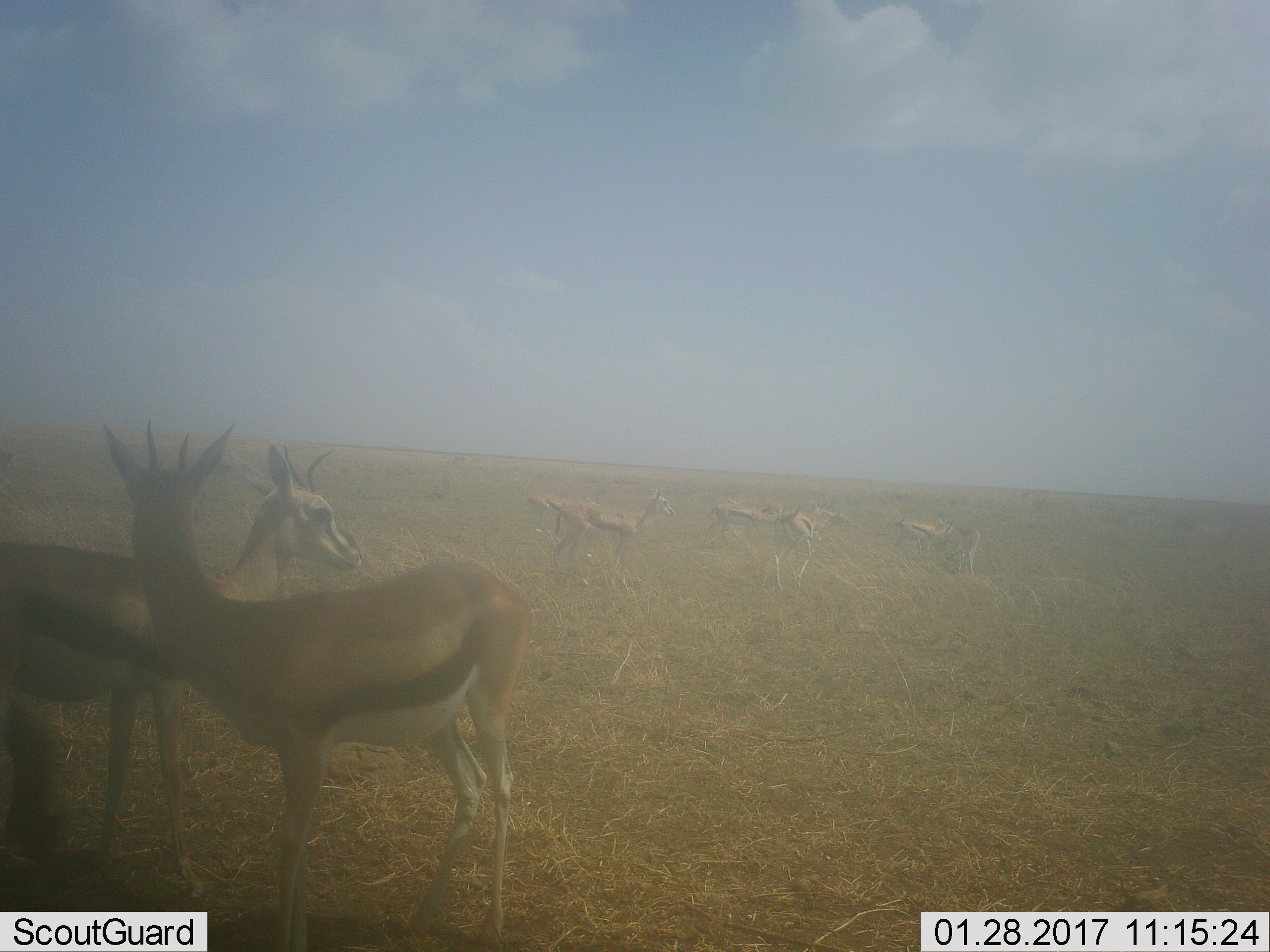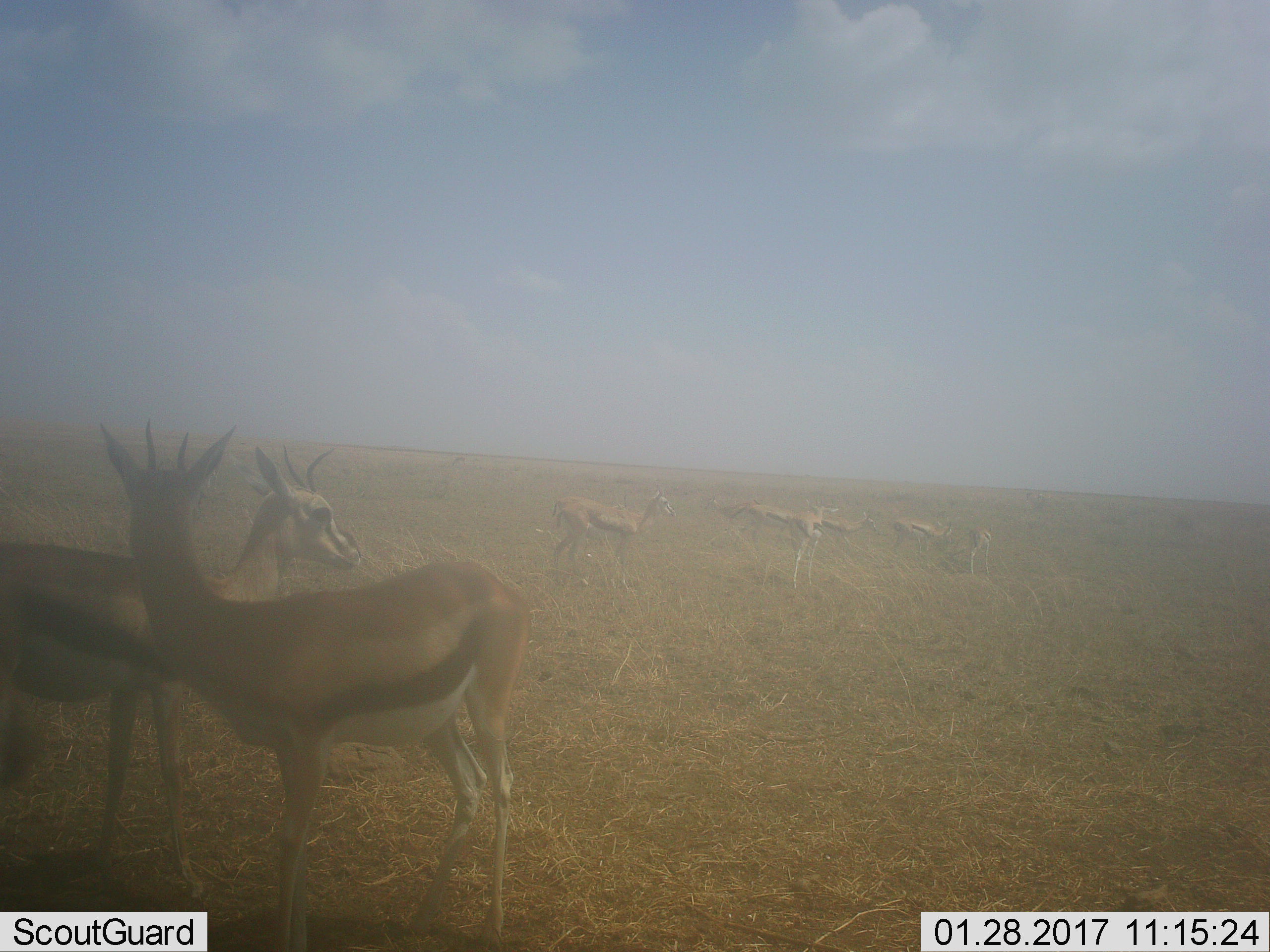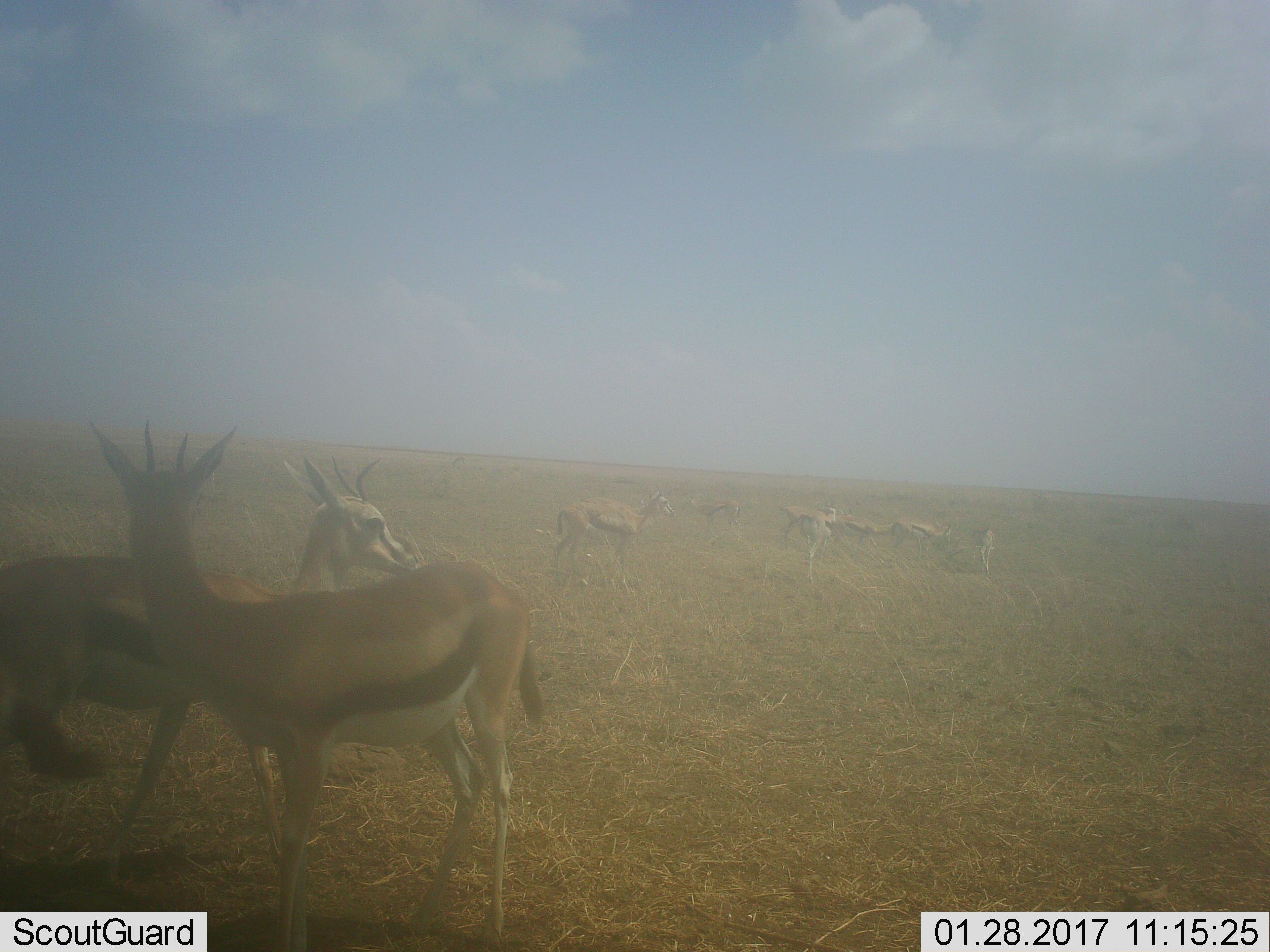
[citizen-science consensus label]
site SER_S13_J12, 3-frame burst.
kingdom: Animalia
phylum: Chordata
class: Mammalia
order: Artiodactyla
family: Bovidae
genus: Eudorcas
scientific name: Eudorcas thomsonii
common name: thomson's gazelle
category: gazellethomsons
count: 10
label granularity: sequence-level